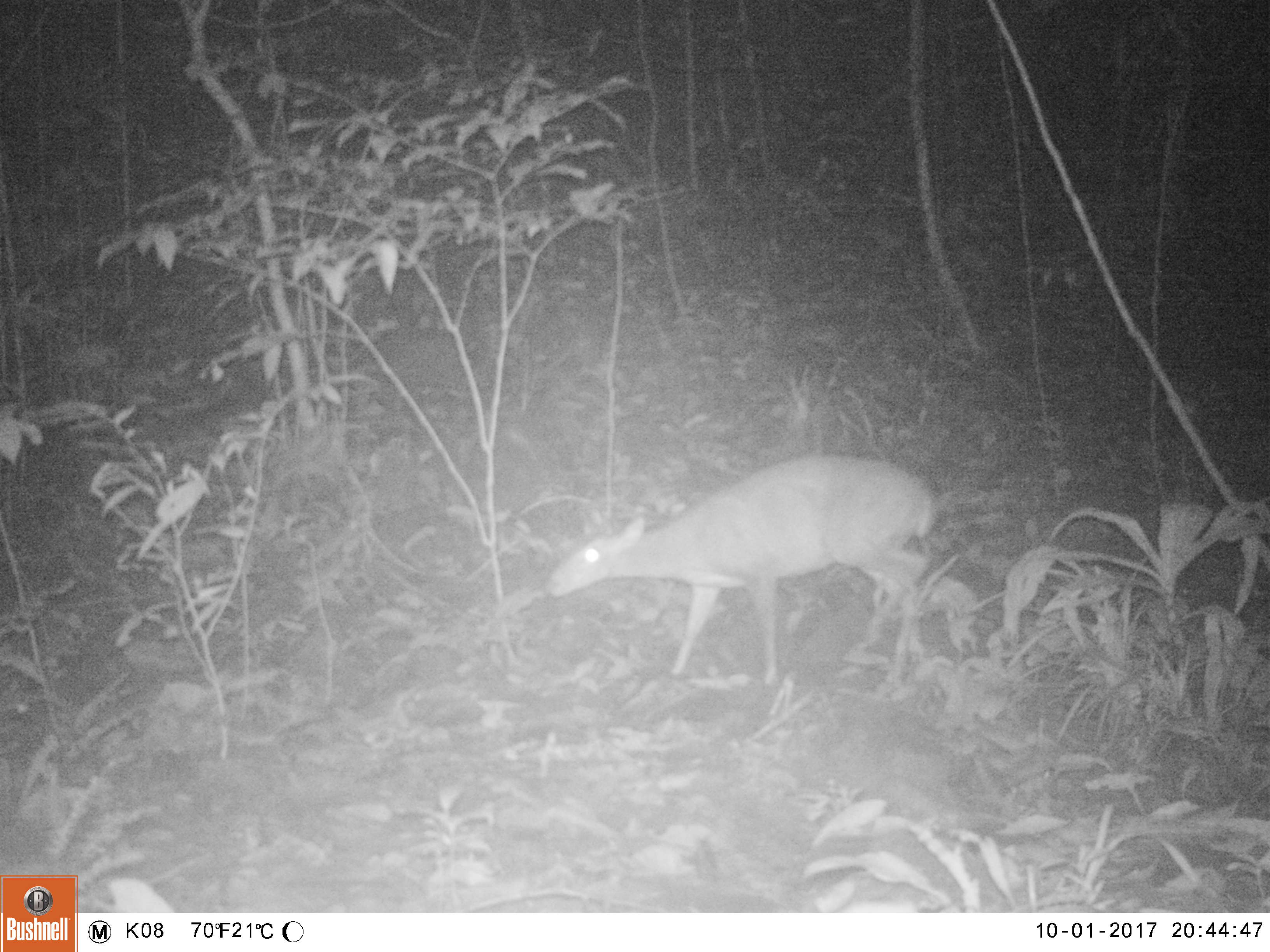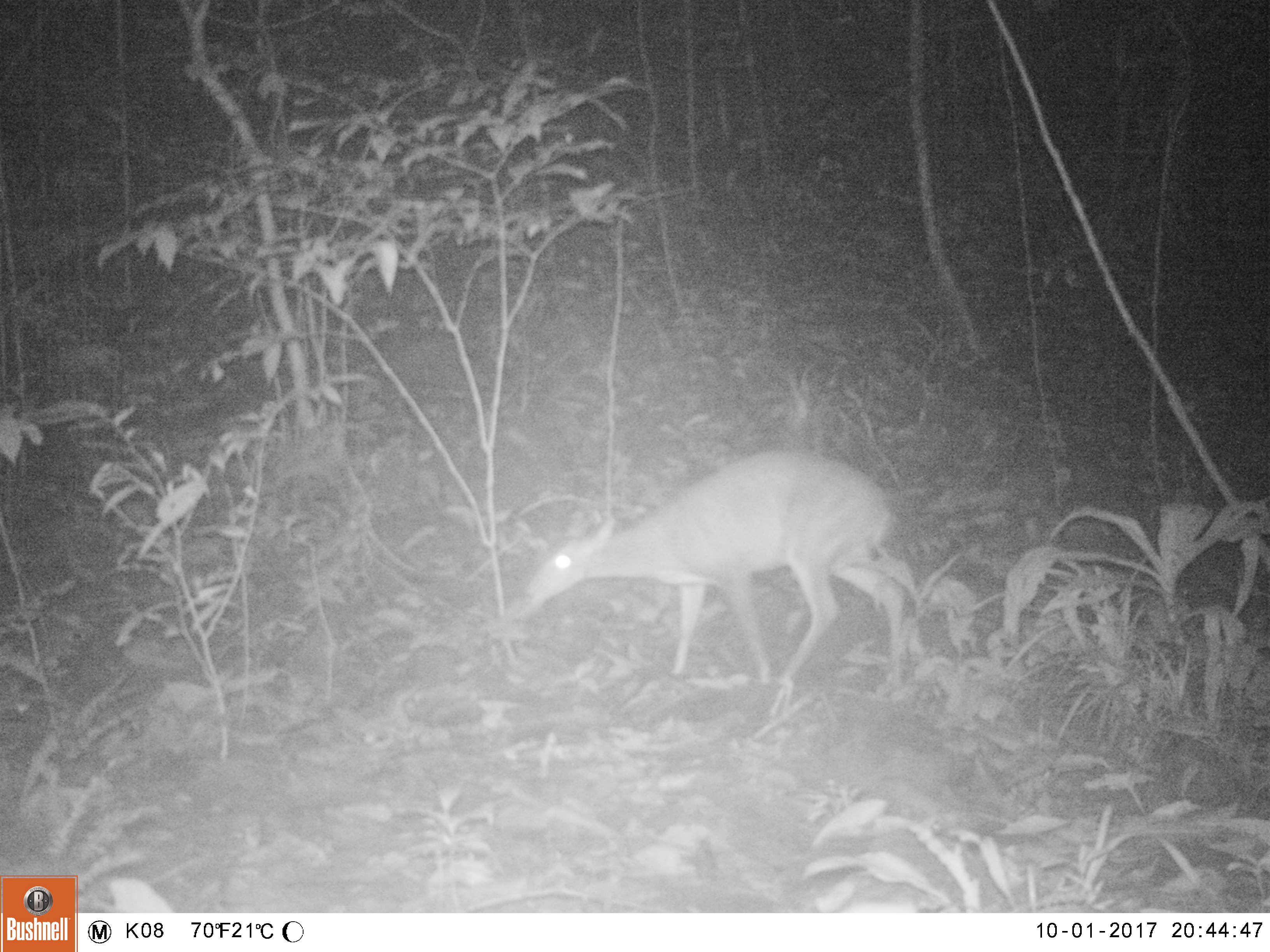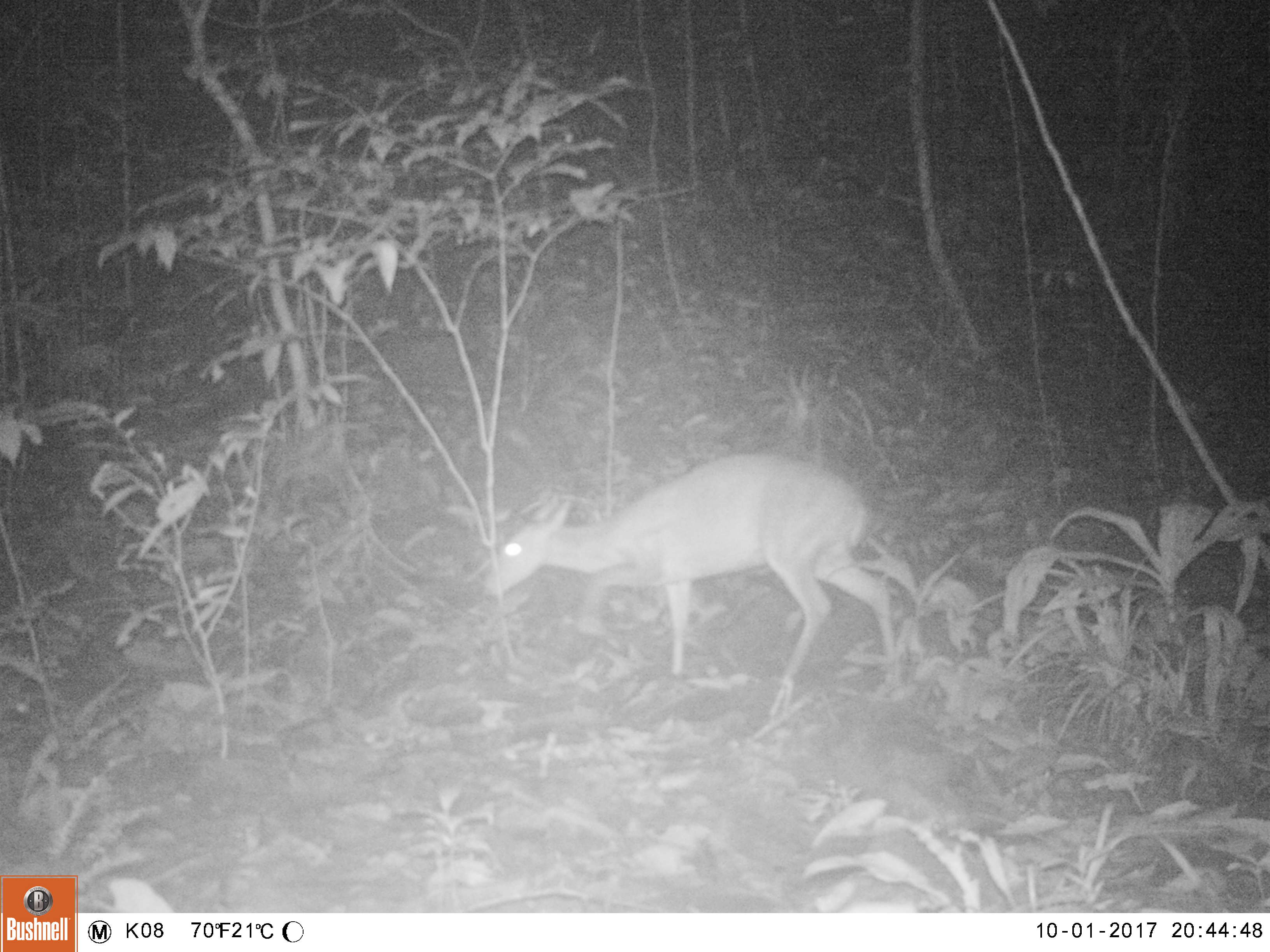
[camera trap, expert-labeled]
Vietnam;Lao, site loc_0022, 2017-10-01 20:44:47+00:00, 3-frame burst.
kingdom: Animalia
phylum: Chordata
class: Mammalia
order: Artiodactyla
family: Cervidae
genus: Muntiacus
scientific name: Muntiacus vuquangensis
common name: large-antlered muntjac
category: large antlered muntjac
Large antlered muntjac (large-antlered muntjac) (Muntiacus vuquangensis). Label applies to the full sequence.